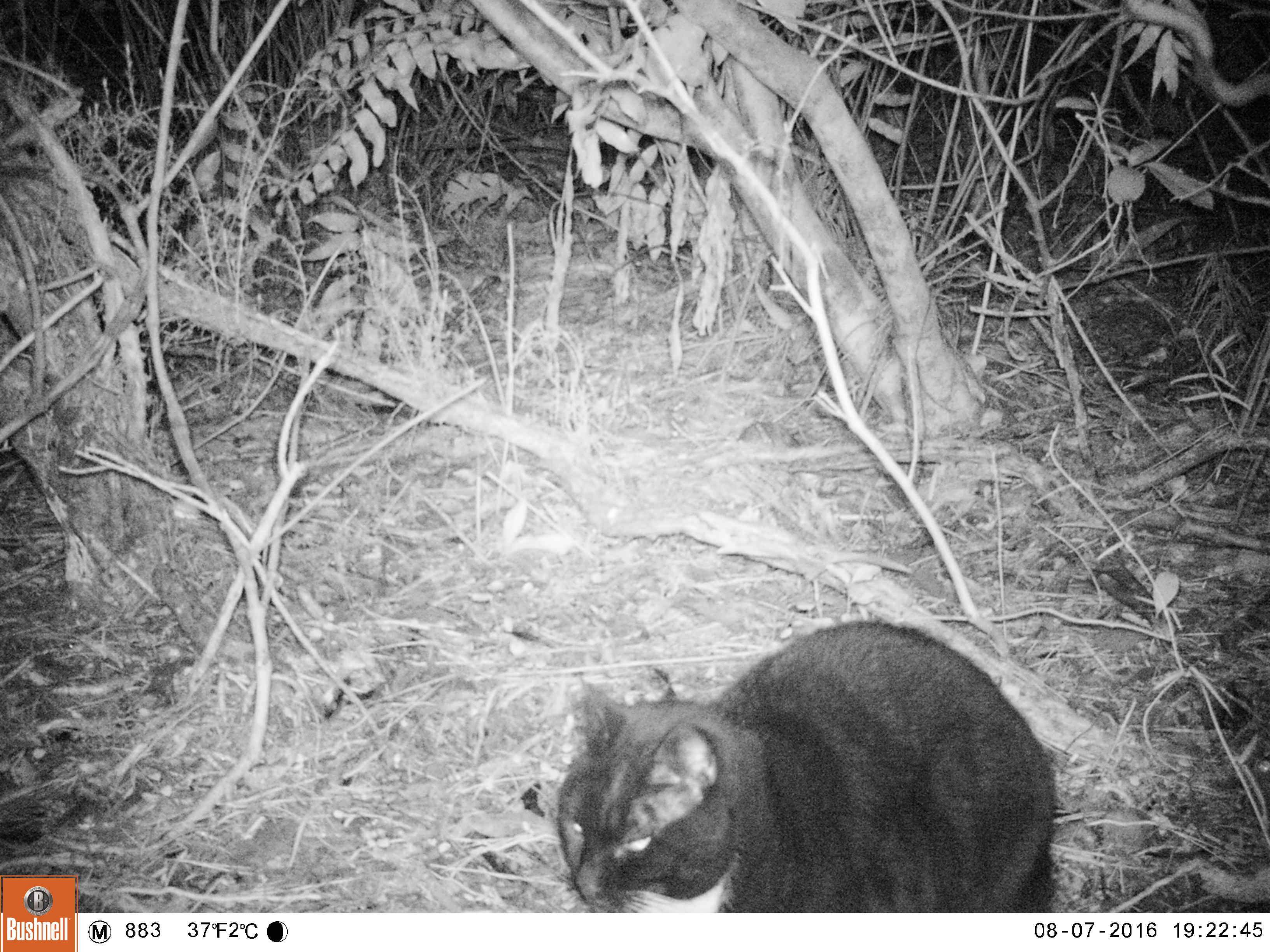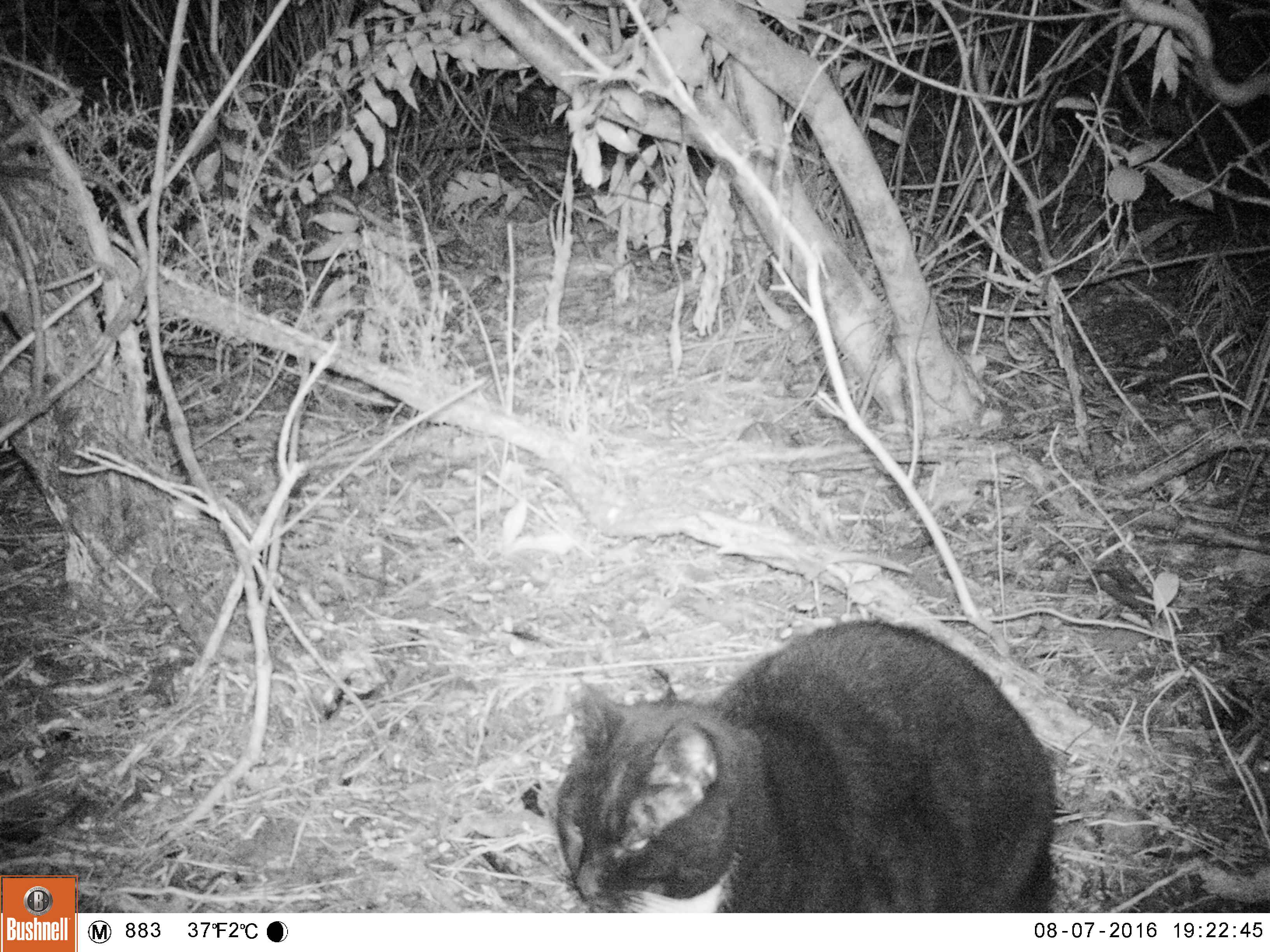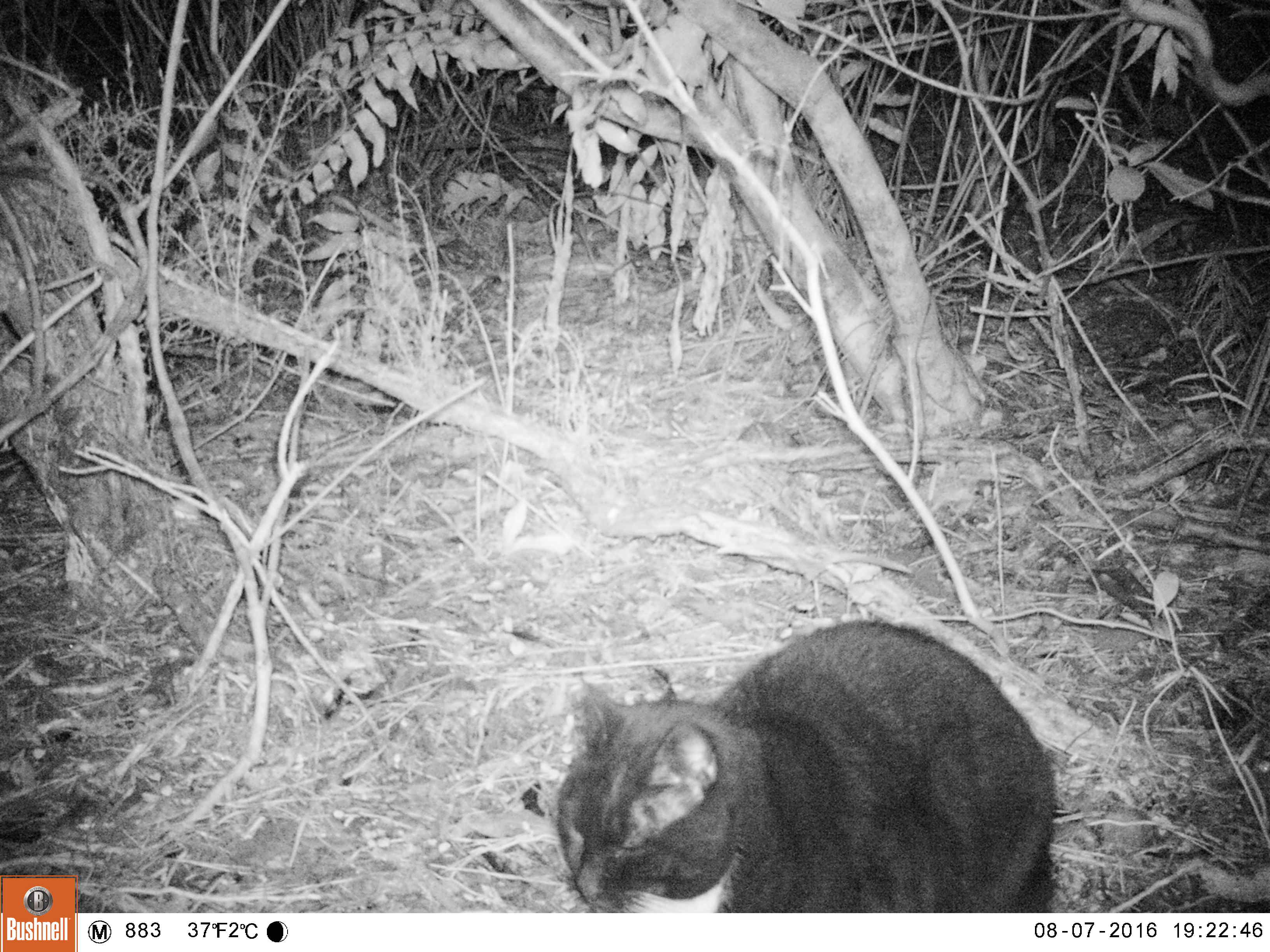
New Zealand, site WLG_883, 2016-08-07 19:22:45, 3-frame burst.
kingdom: Animalia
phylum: Chordata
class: Mammalia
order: Carnivora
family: Felidae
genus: Felis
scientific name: Felis catus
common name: domestic cat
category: cat